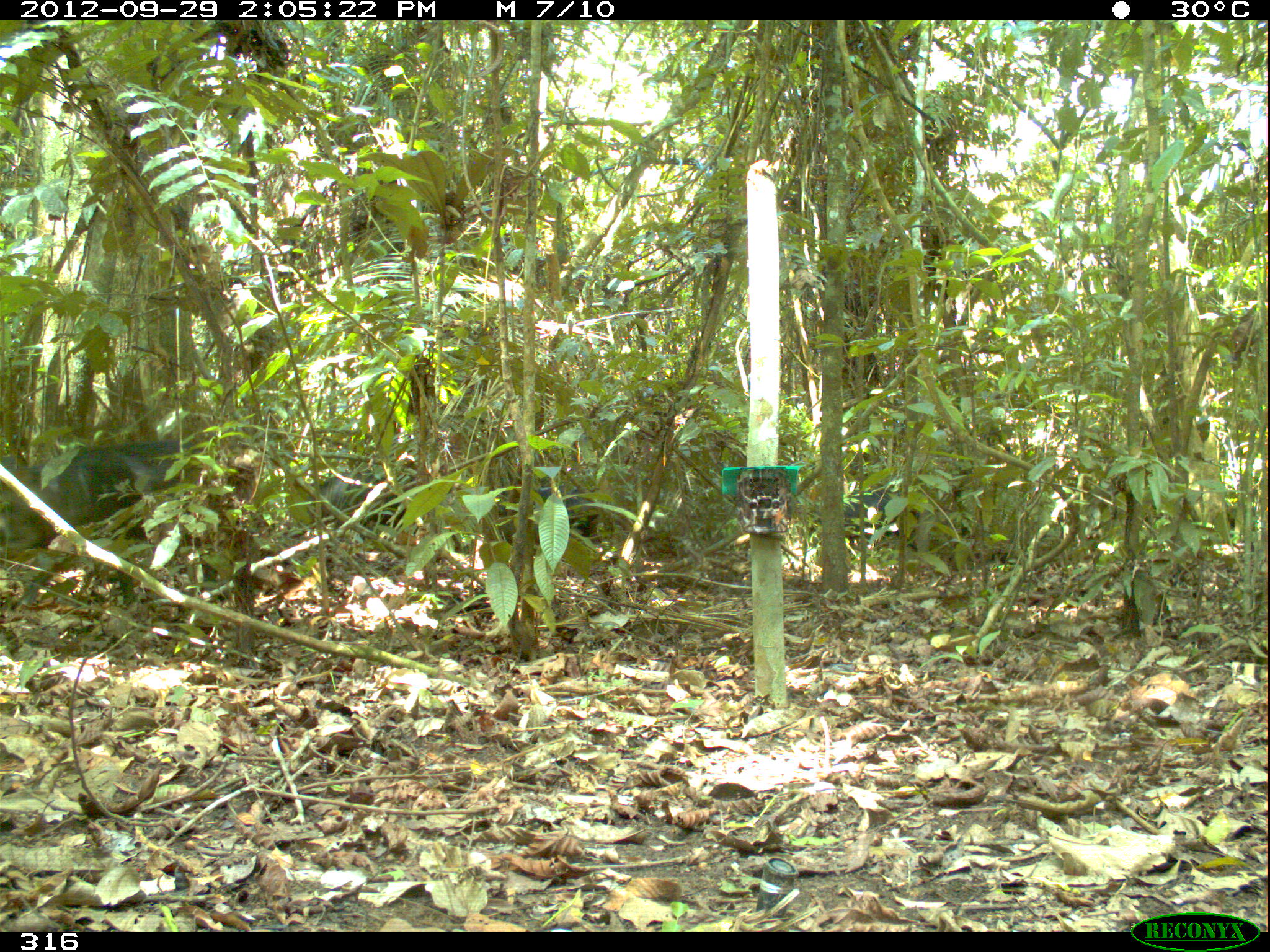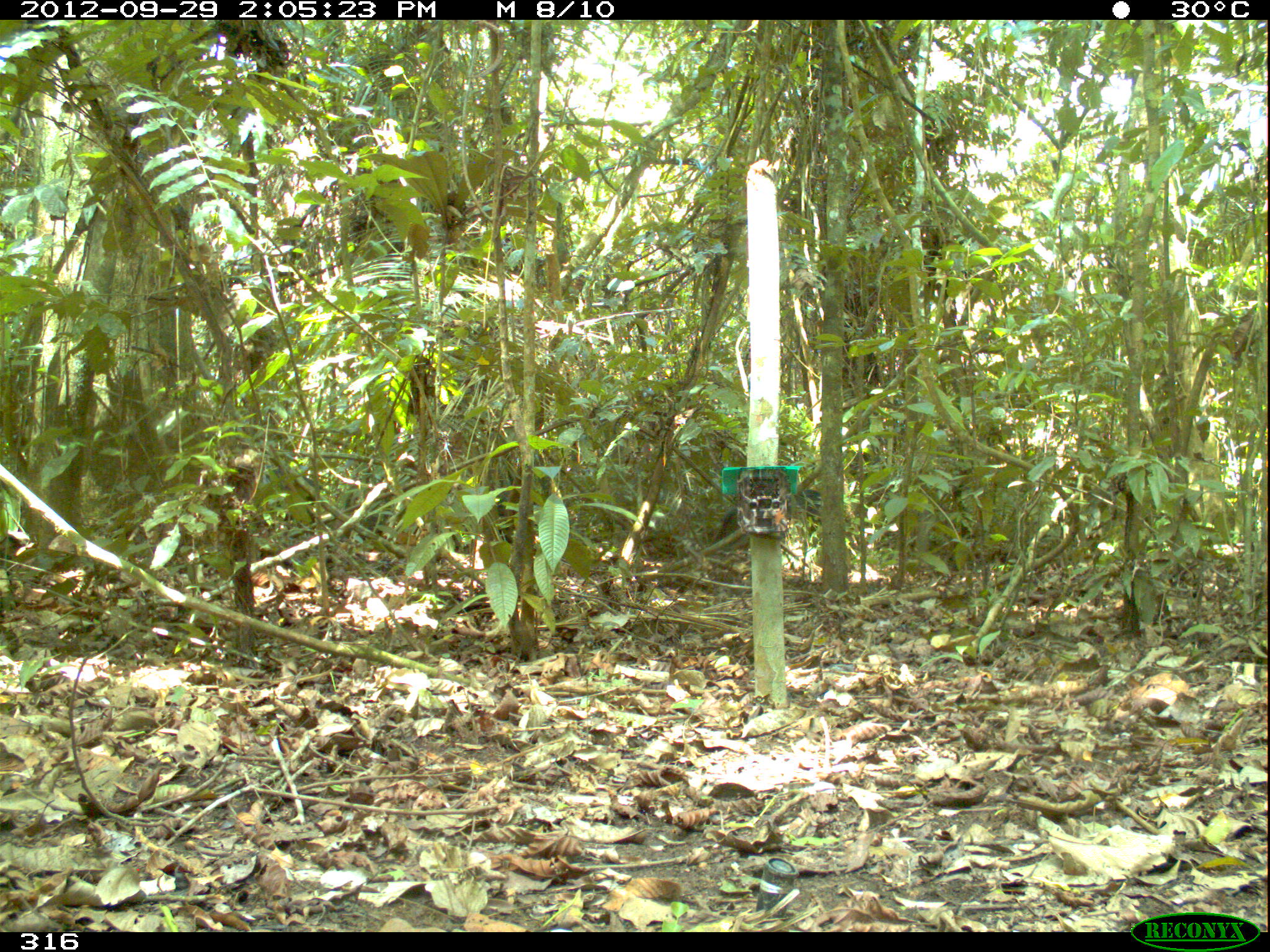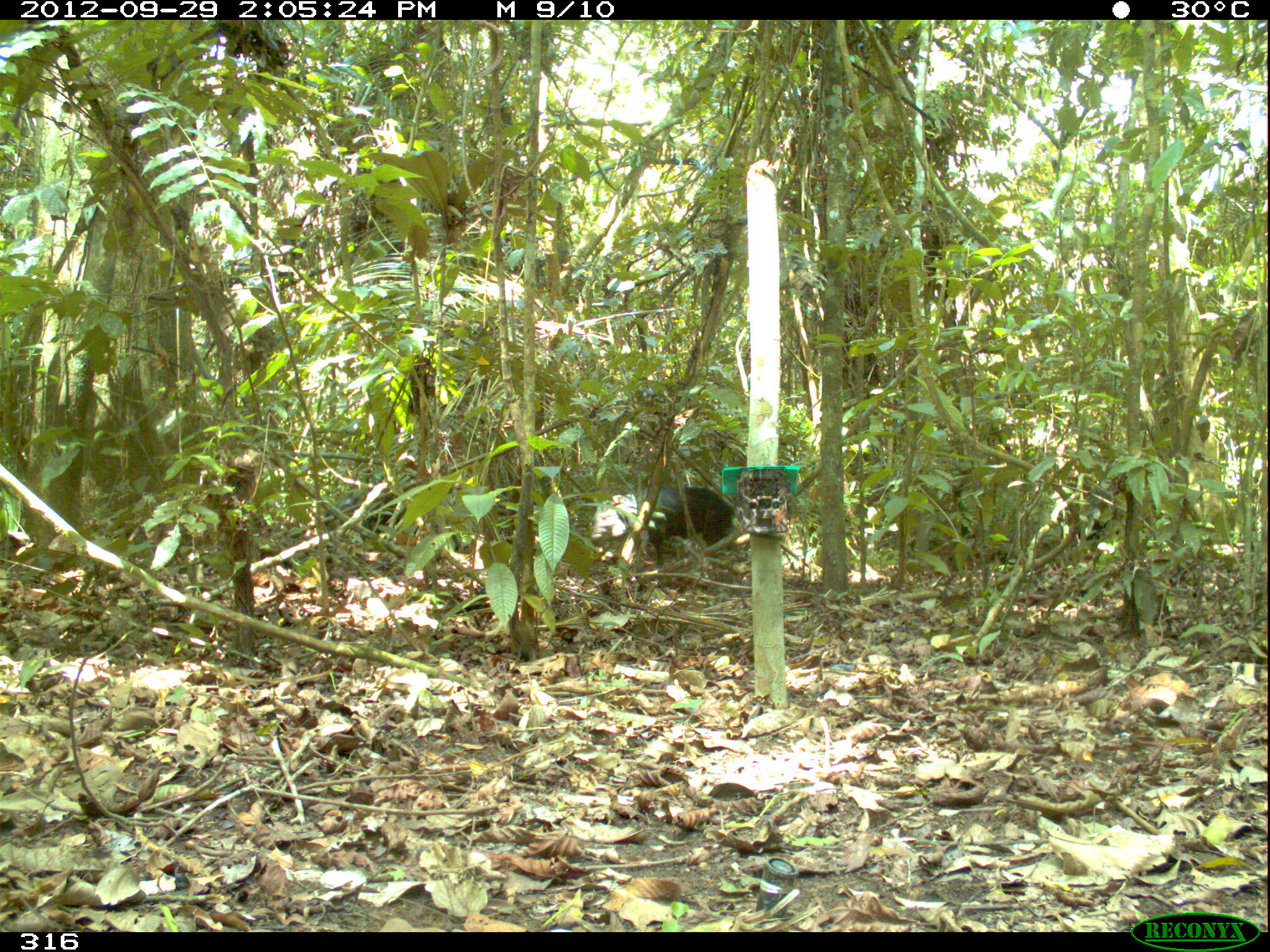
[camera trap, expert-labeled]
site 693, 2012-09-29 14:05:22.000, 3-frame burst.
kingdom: Animalia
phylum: Chordata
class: Mammalia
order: Artiodactyla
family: Tayassuidae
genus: Tayassu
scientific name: Tayassu pecari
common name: white-lipped peccary